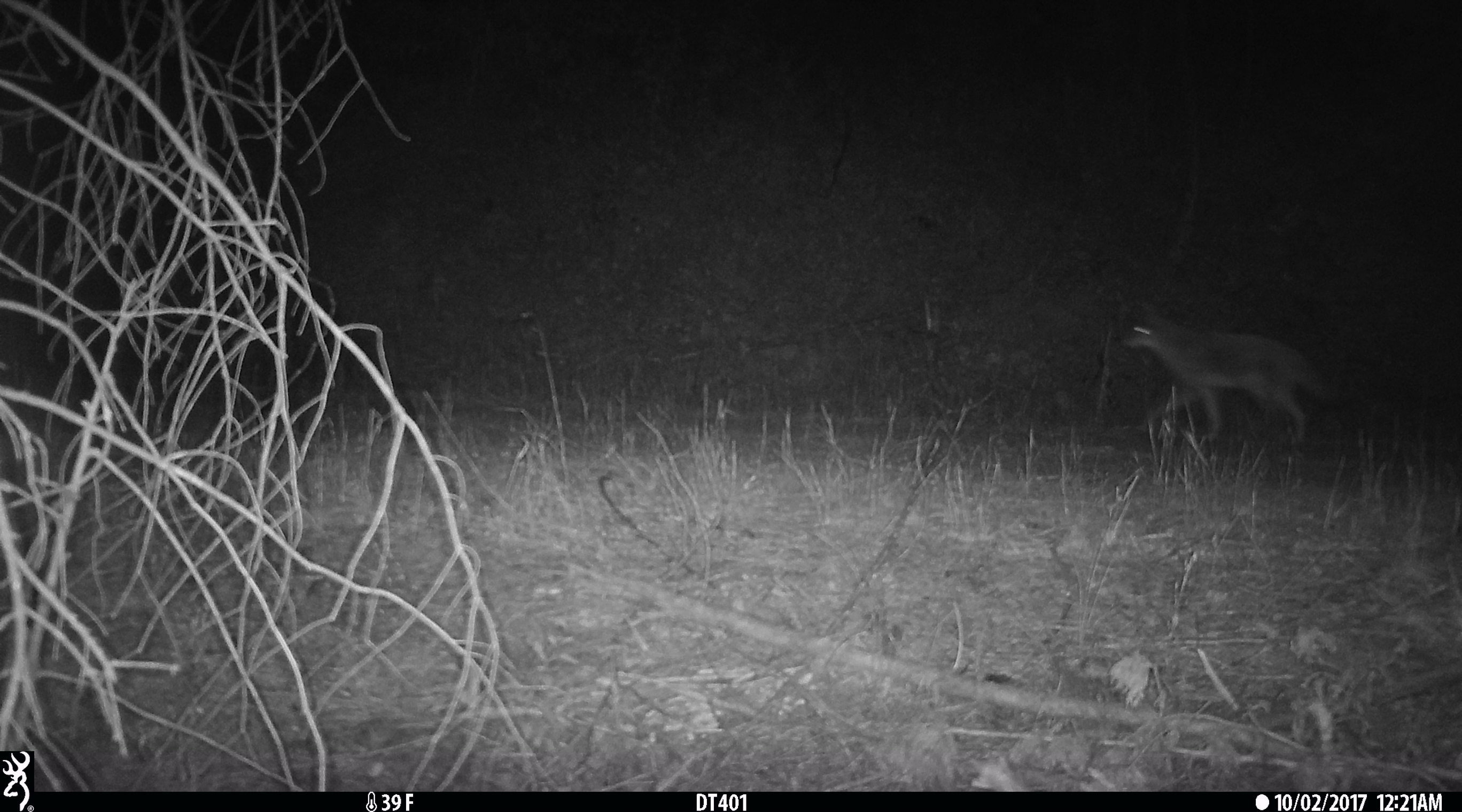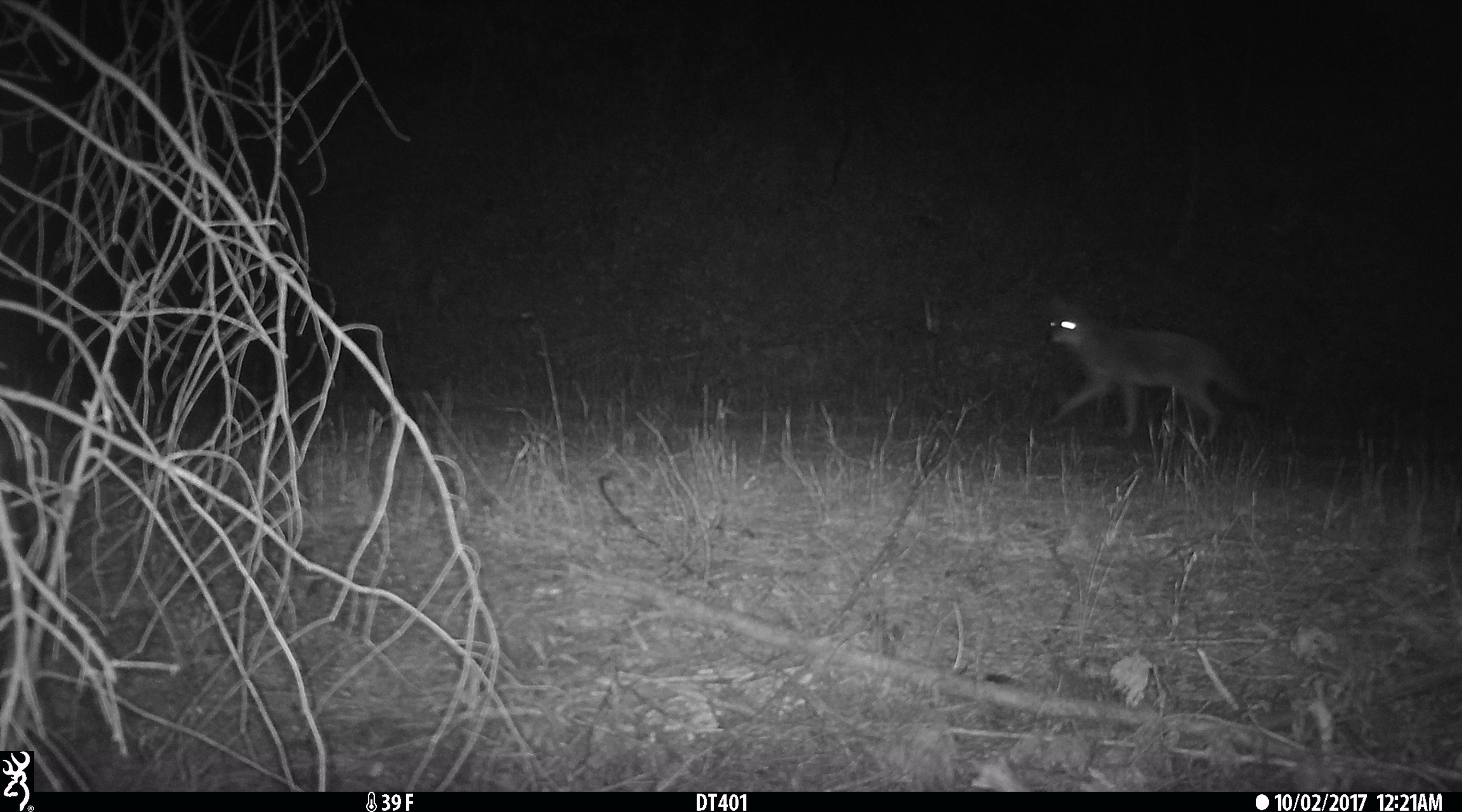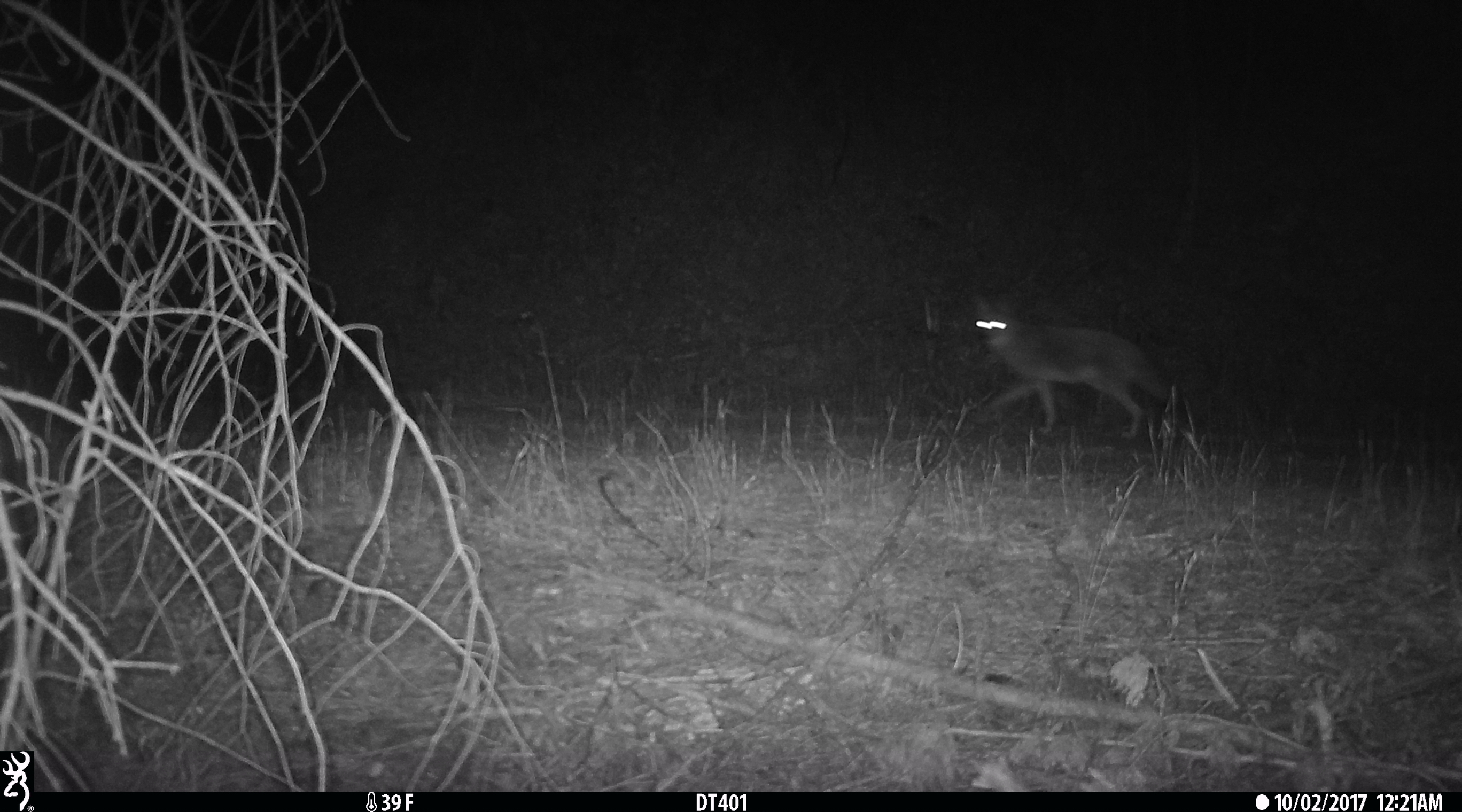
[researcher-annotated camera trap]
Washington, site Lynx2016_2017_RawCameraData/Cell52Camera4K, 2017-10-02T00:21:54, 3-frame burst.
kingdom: Animalia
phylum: Chordata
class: Mammalia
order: Carnivora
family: Canidae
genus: Canis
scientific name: Canis latrans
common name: coyote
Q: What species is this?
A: Canis latrans (coyote).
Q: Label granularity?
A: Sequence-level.